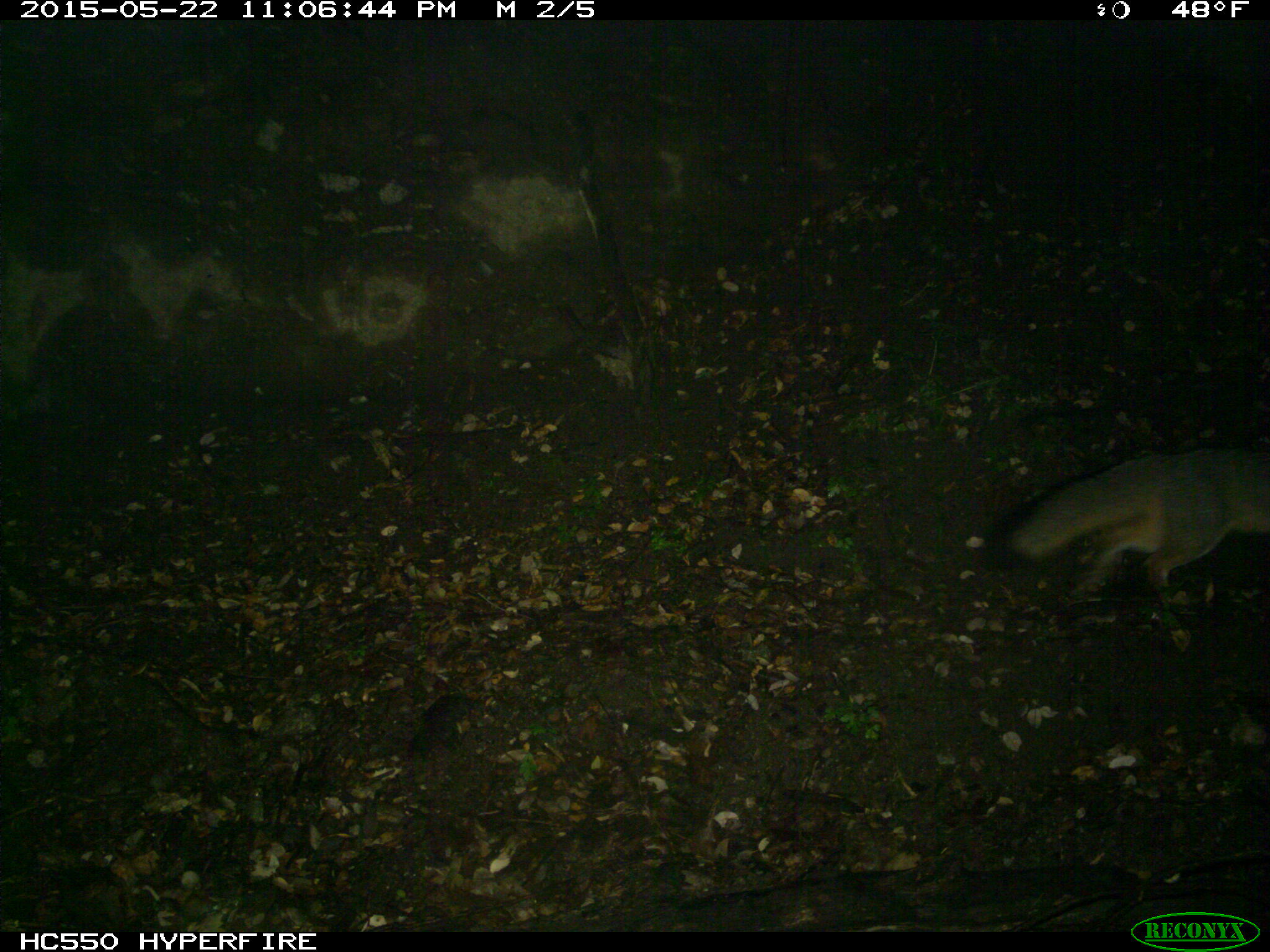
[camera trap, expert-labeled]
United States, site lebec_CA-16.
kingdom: Animalia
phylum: Chordata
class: Mammalia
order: Carnivora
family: Canidae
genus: Urocyon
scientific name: Urocyon cinereoargenteus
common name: gray fox